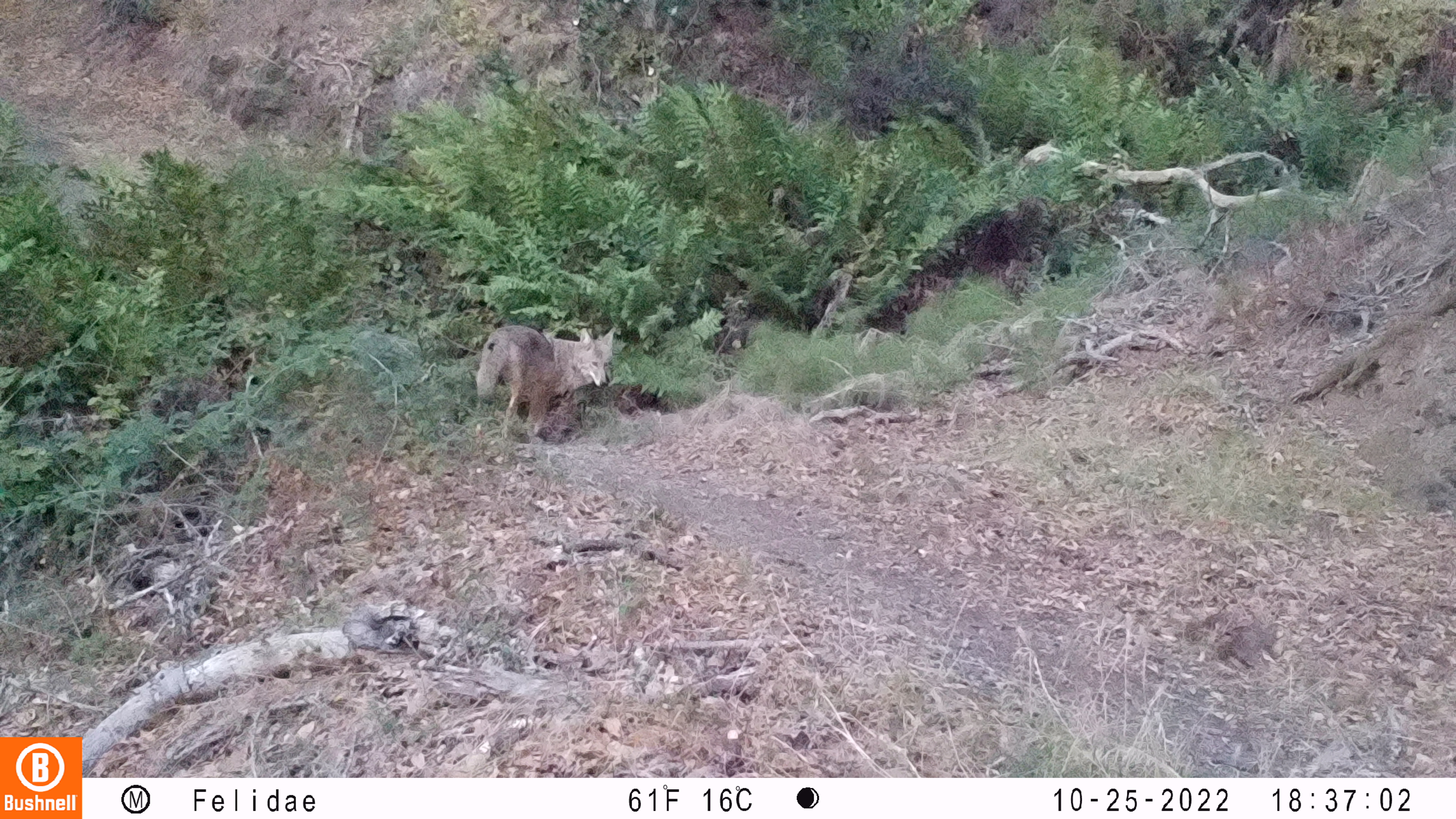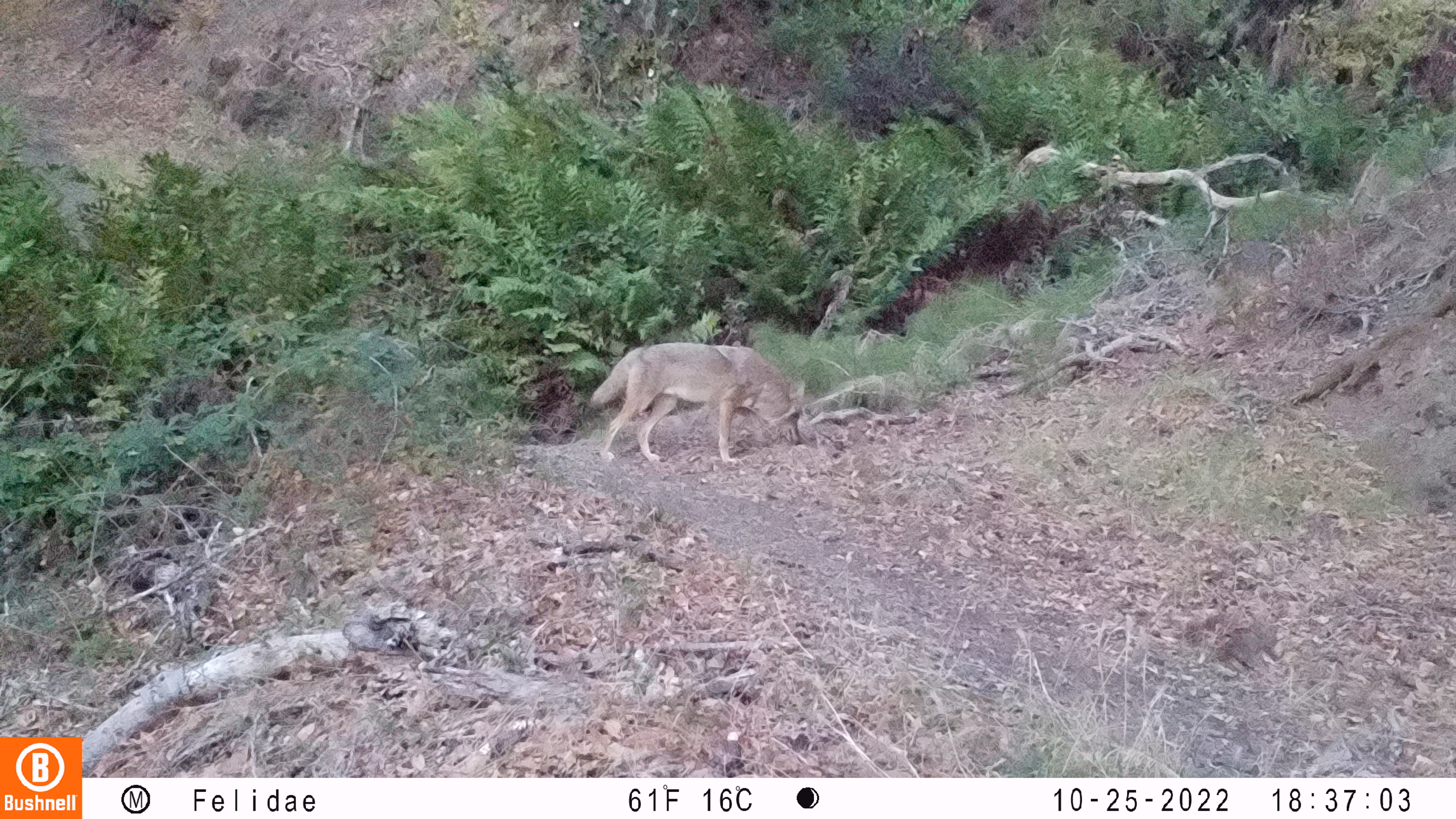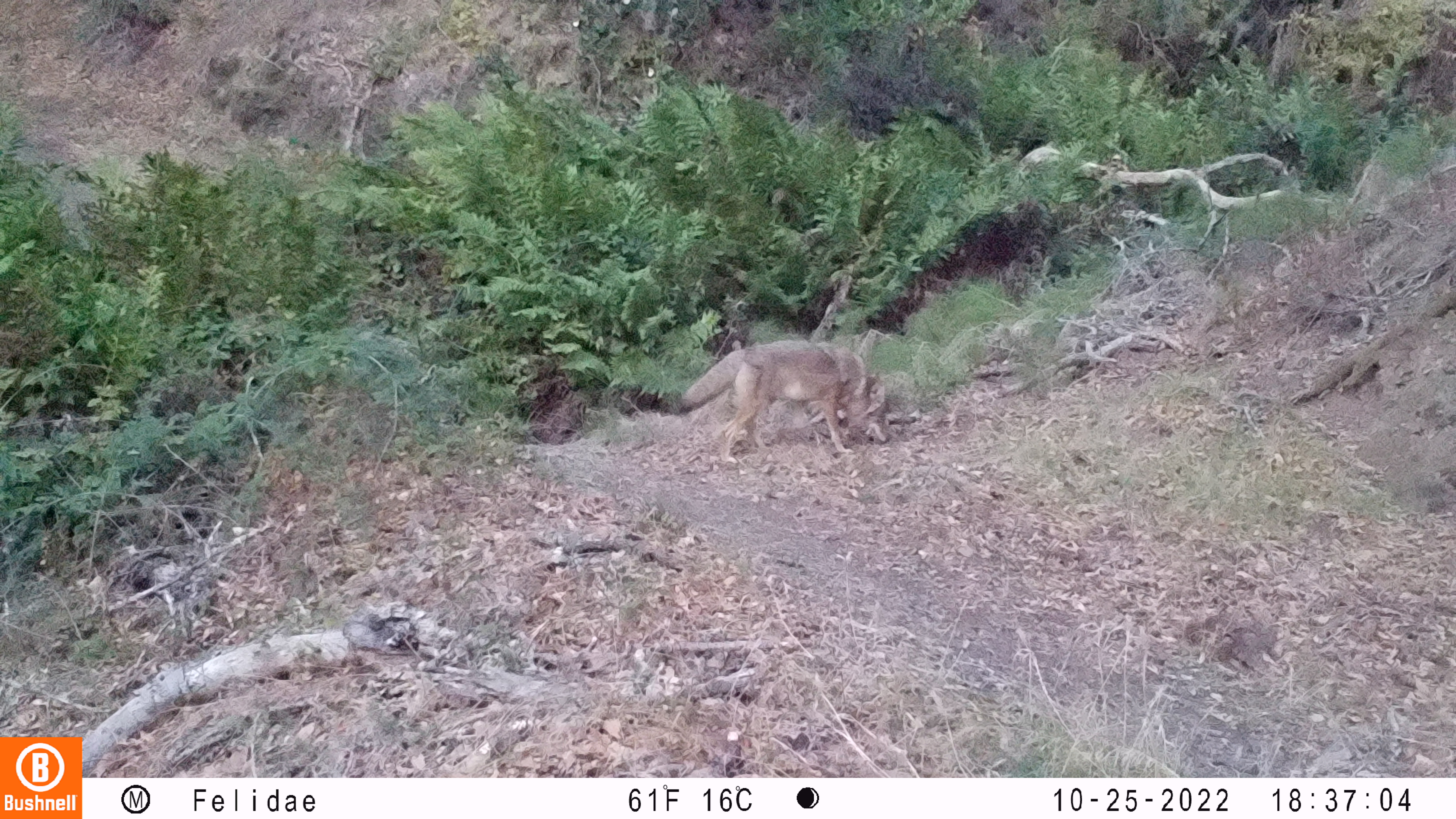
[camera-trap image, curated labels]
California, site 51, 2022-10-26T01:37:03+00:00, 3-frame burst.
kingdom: Animalia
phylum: Chordata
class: Mammalia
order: Carnivora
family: Canidae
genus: Canis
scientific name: Canis latrans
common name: coyote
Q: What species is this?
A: Coyote (Canis latrans).